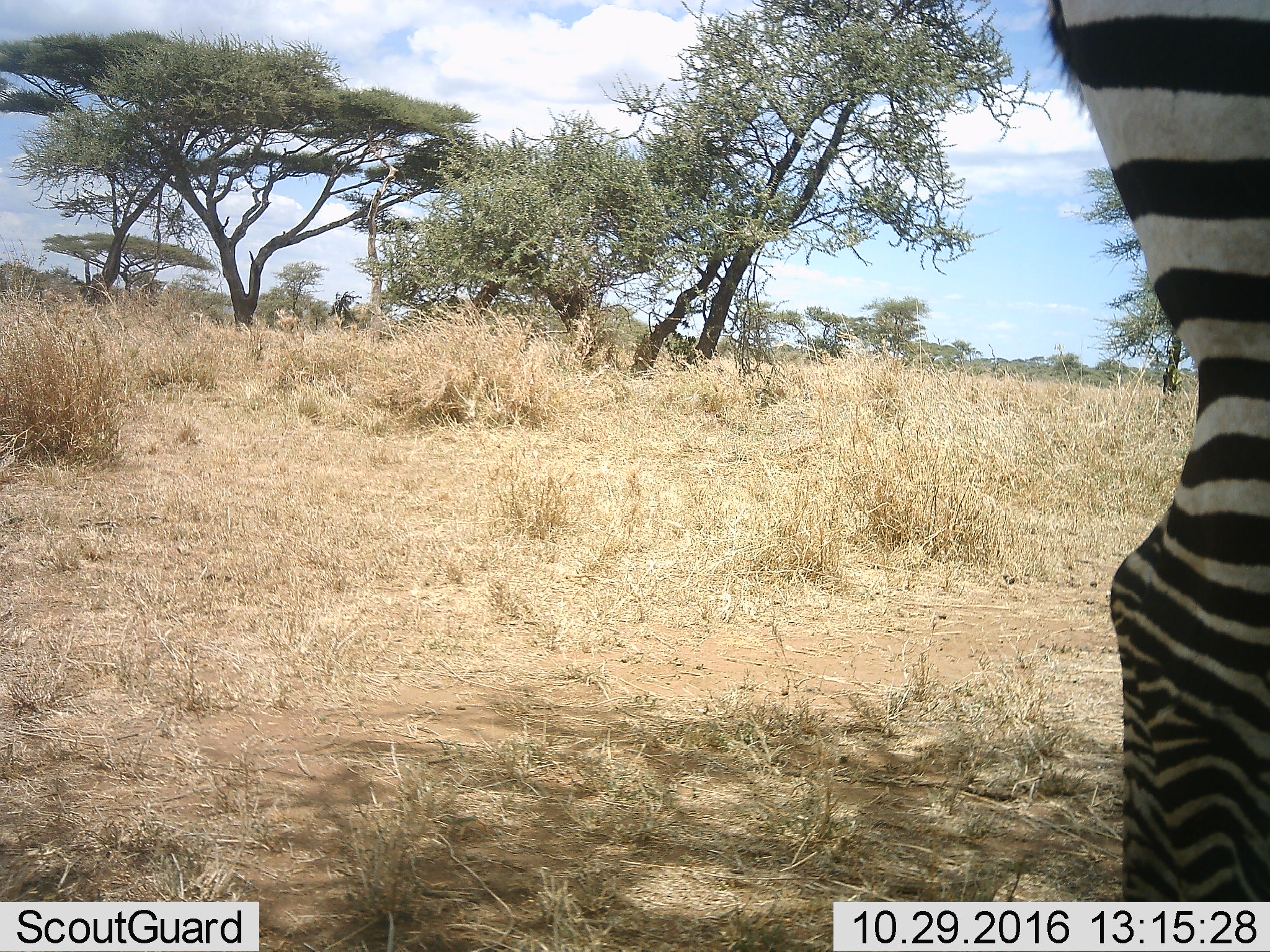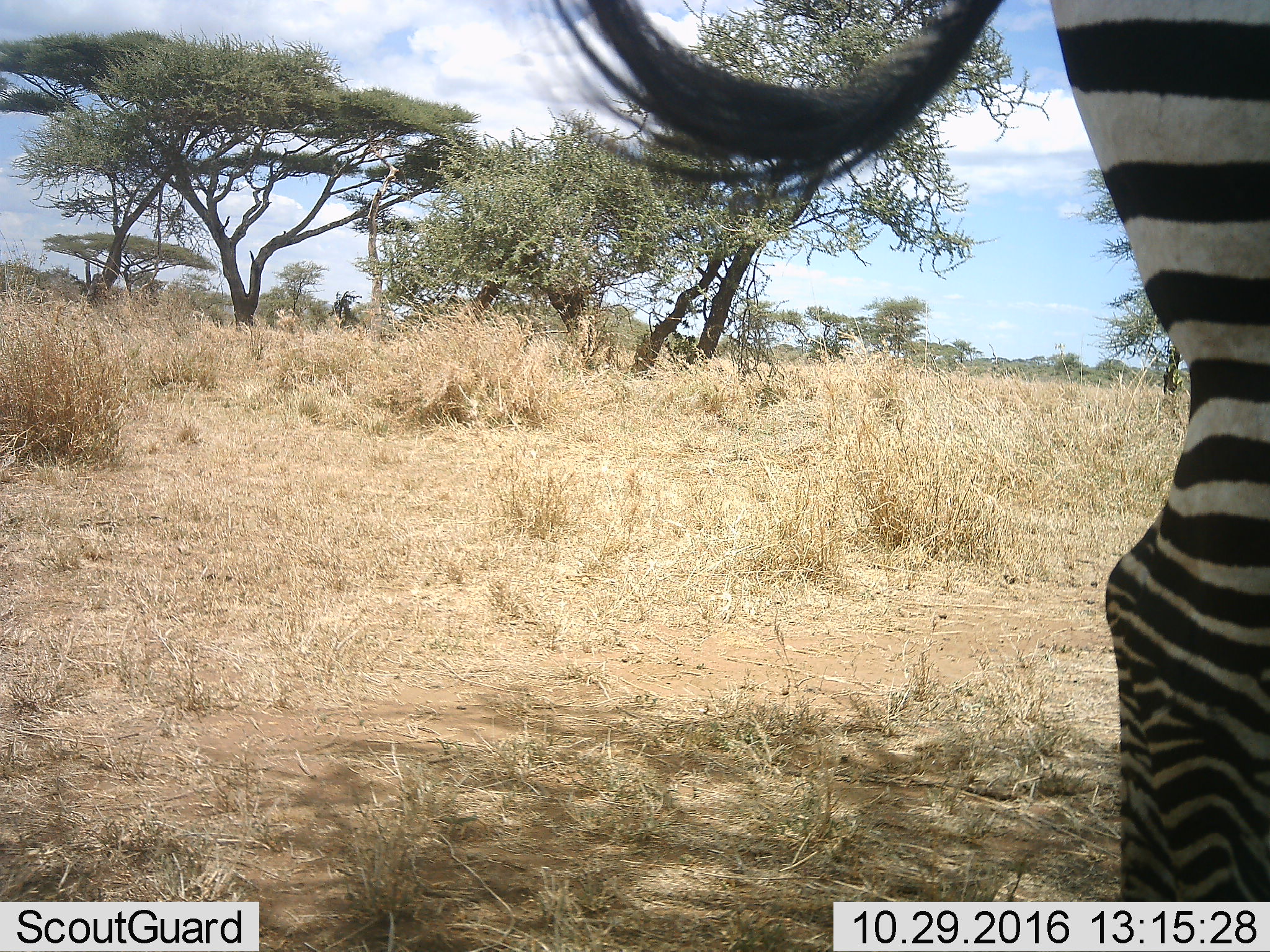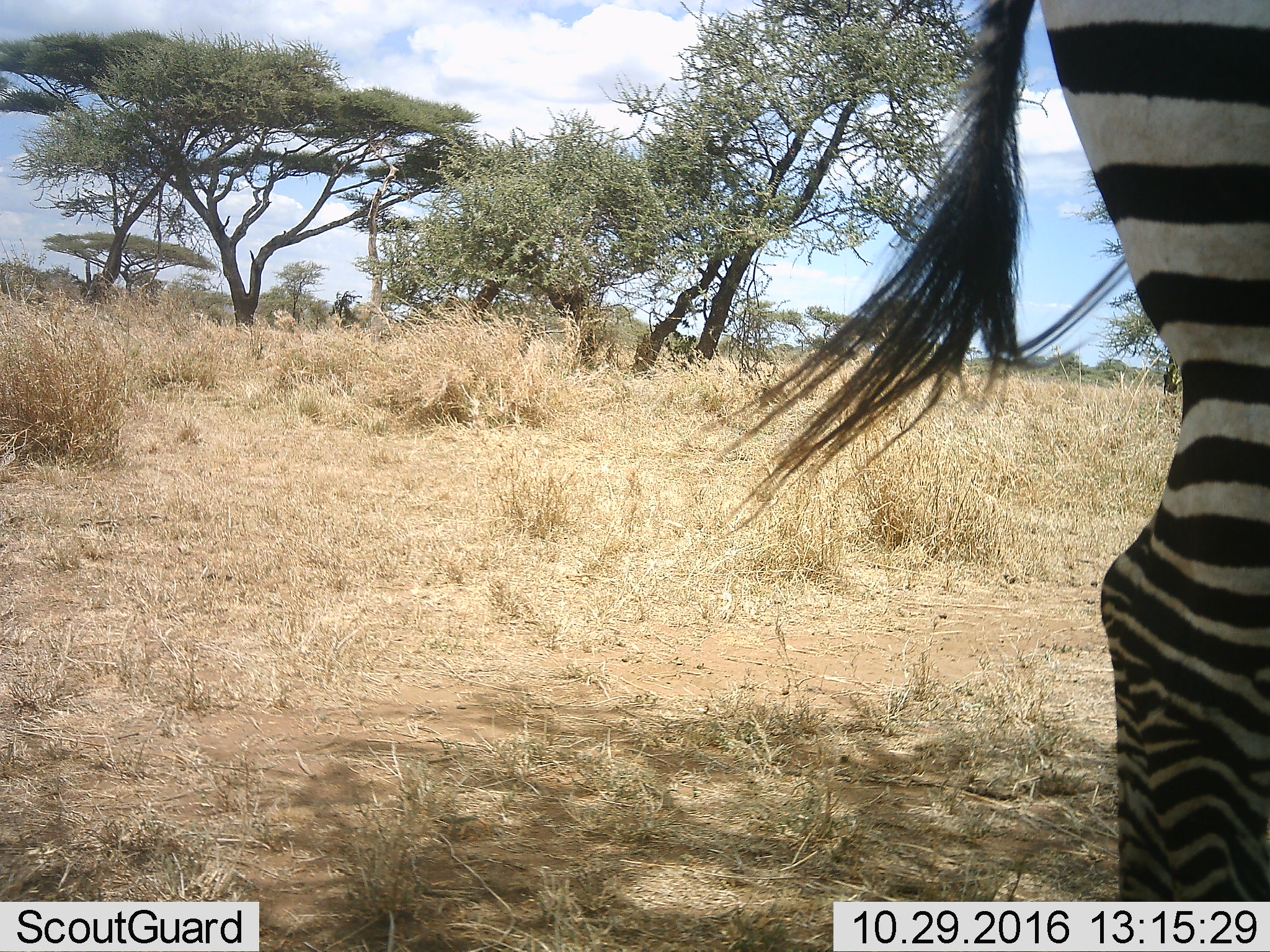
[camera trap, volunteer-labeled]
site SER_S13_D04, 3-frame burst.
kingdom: Animalia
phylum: Chordata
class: Mammalia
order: Perissodactyla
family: Equidae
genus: Equus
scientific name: Equus quagga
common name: plains zebra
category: zebraplains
Zebraplains (plains zebra) (Equus quagga), count 1. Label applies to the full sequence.